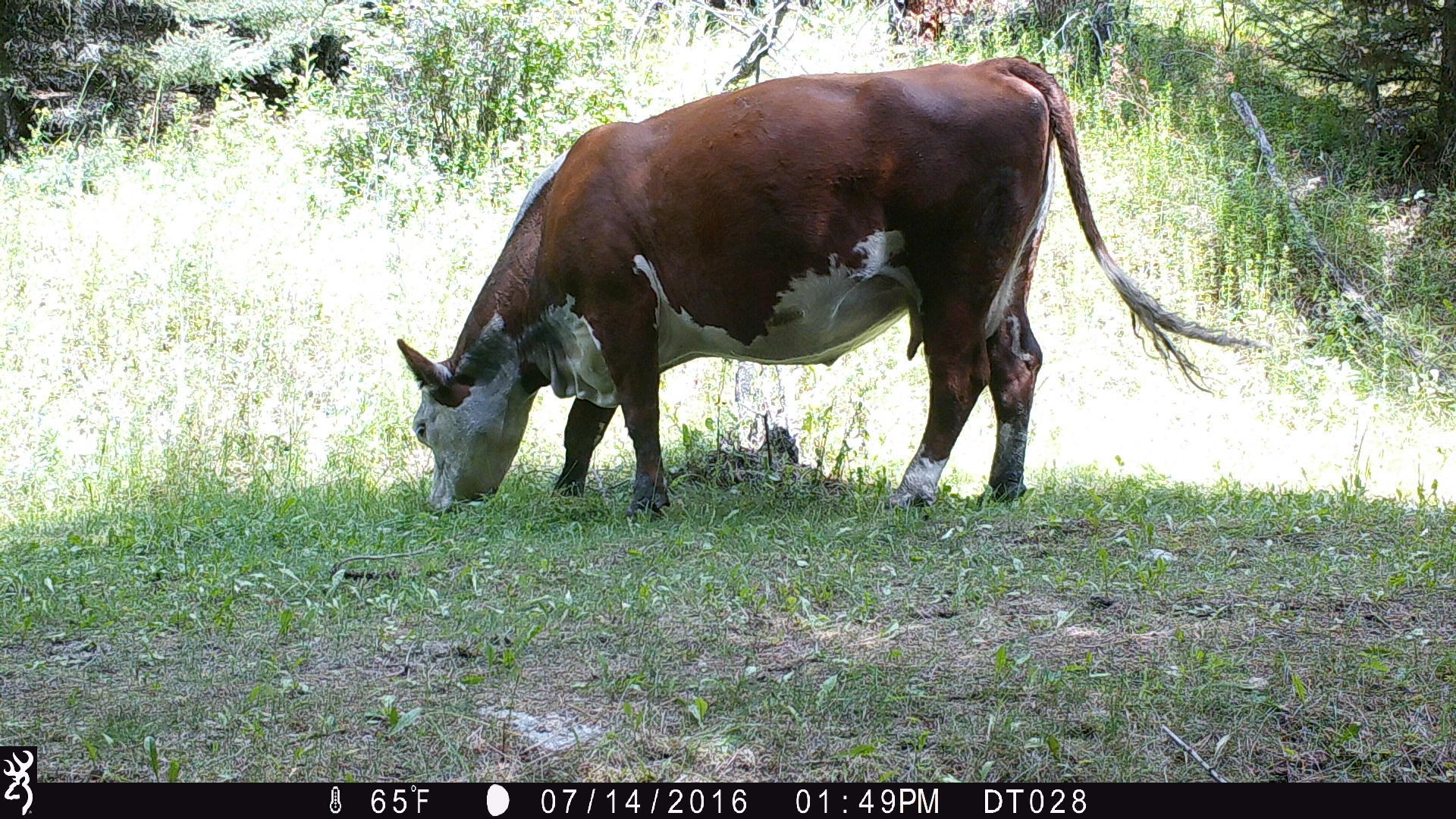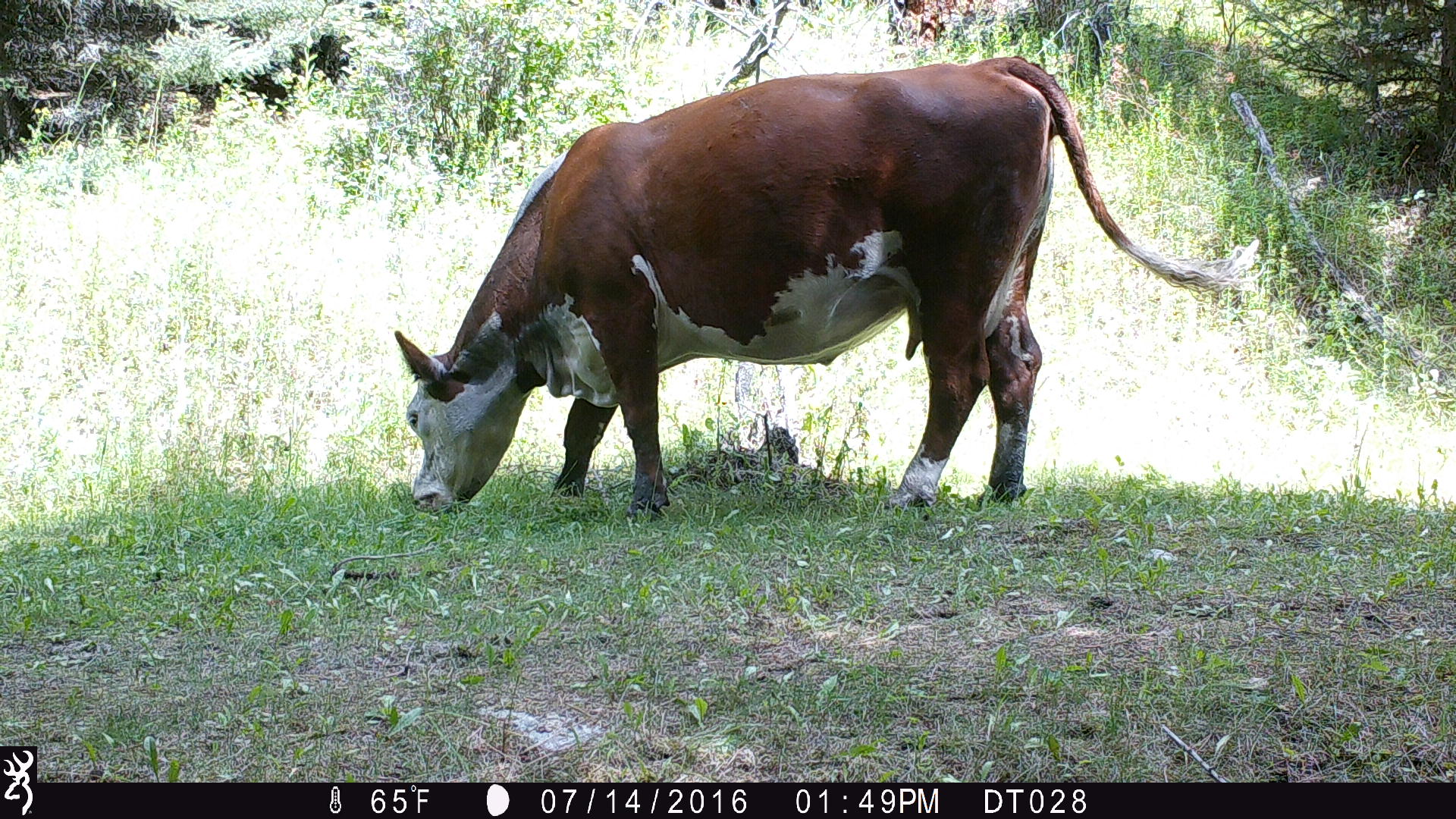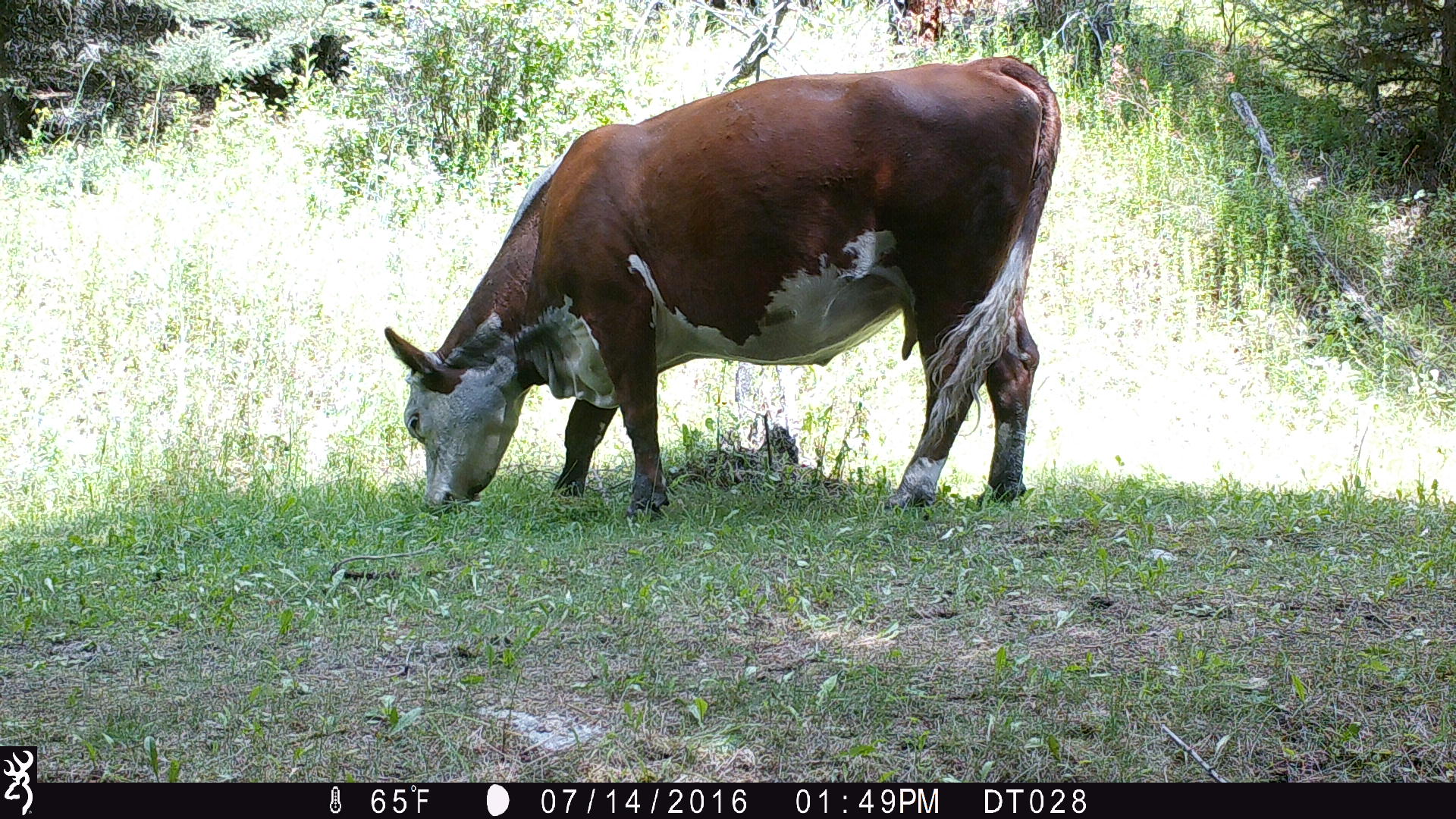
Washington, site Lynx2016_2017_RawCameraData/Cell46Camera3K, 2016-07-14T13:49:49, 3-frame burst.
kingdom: Animalia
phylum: Chordata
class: Mammalia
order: Artiodactyla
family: Bovidae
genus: Bos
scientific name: Bos taurus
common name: domestic cattle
Domestic cattle (Bos taurus). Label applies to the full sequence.